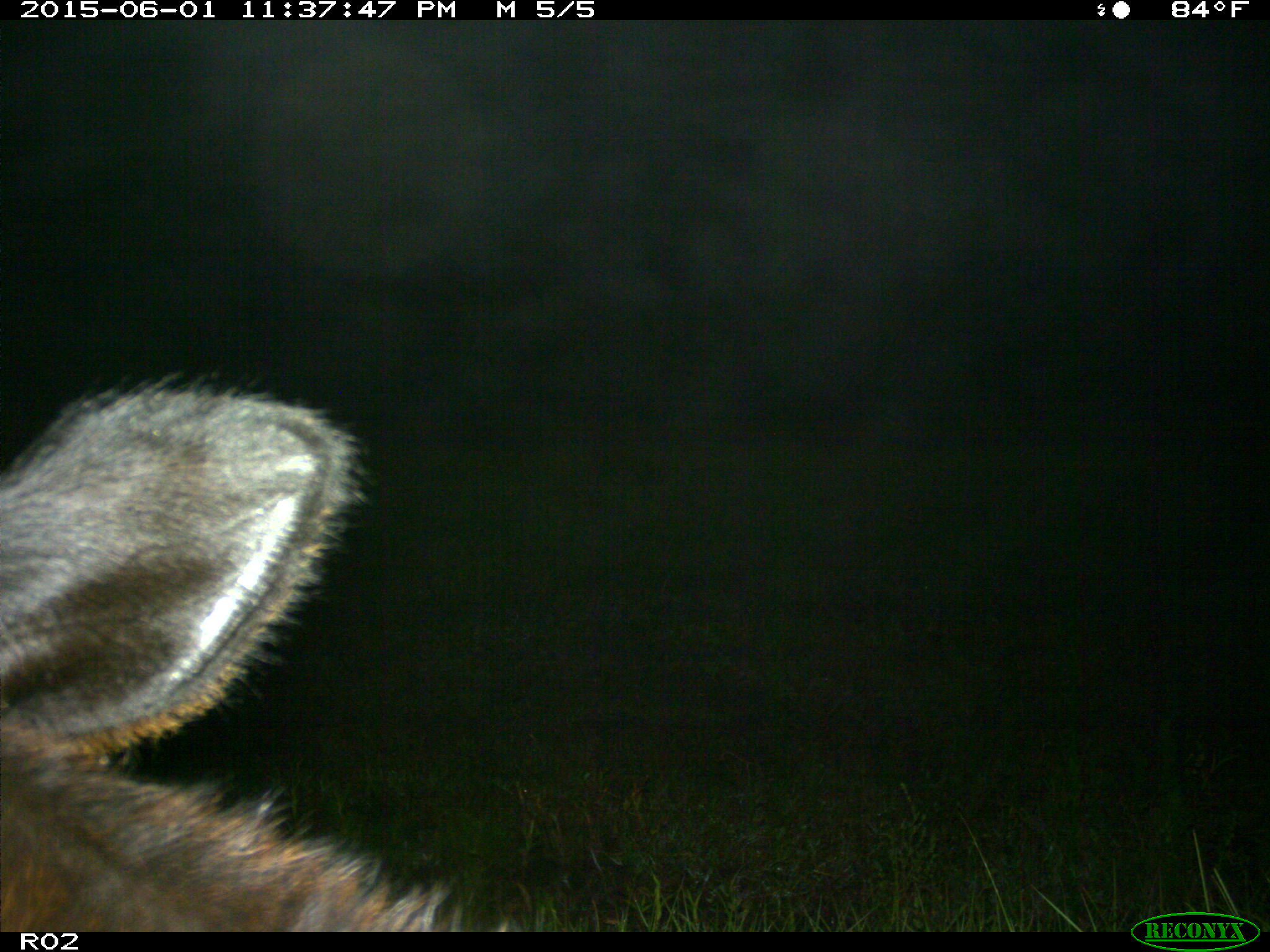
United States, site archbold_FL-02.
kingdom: Animalia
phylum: Chordata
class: Mammalia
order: Artiodactyla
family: Bovidae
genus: Bos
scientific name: Bos taurus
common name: domestic cow